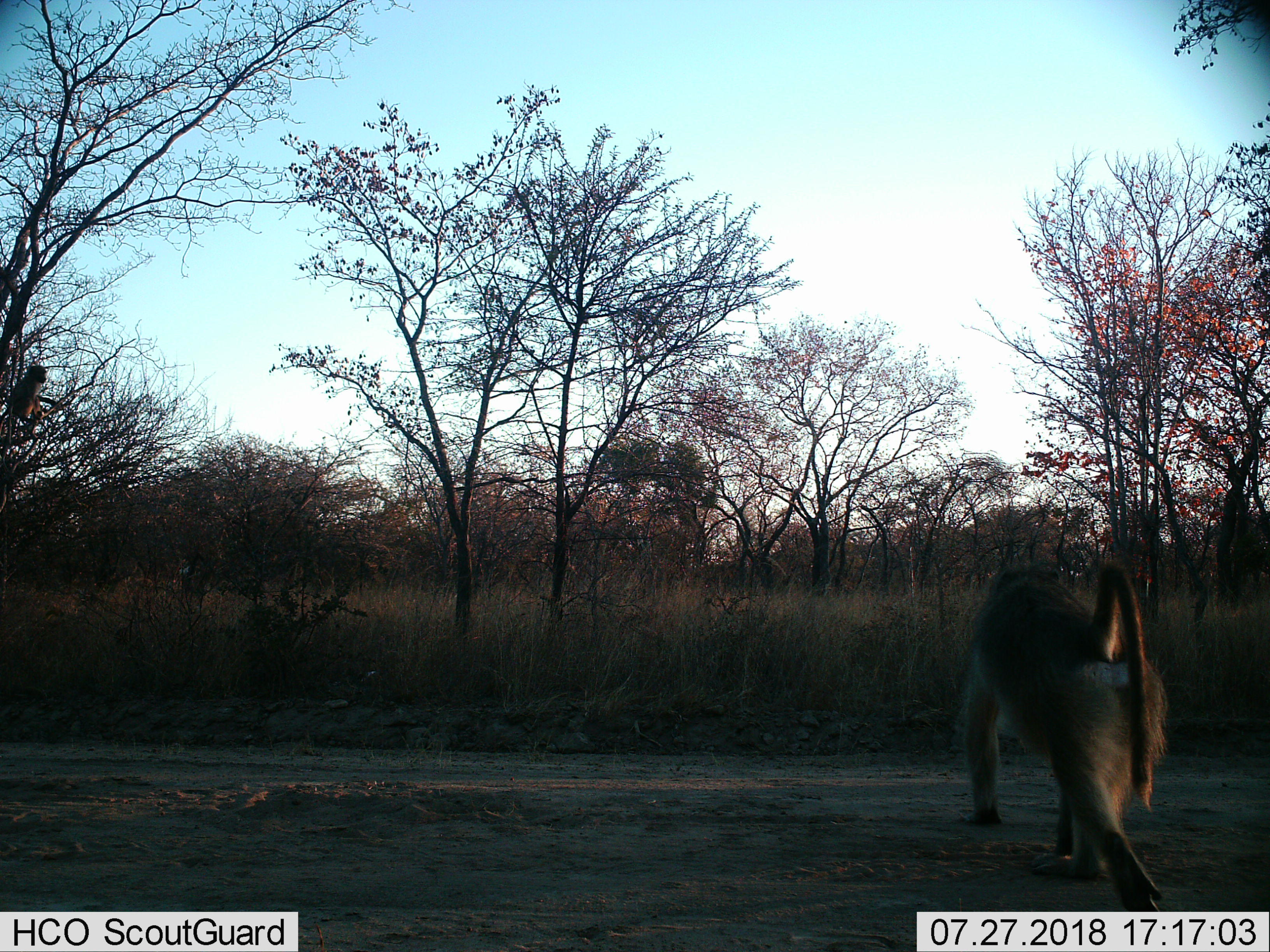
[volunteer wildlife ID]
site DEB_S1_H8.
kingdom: Animalia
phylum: Chordata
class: Mammalia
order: Primates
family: Cercopithecidae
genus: Papio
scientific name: Papio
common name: baboon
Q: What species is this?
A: Baboon (Papio).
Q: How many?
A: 1.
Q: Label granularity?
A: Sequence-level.